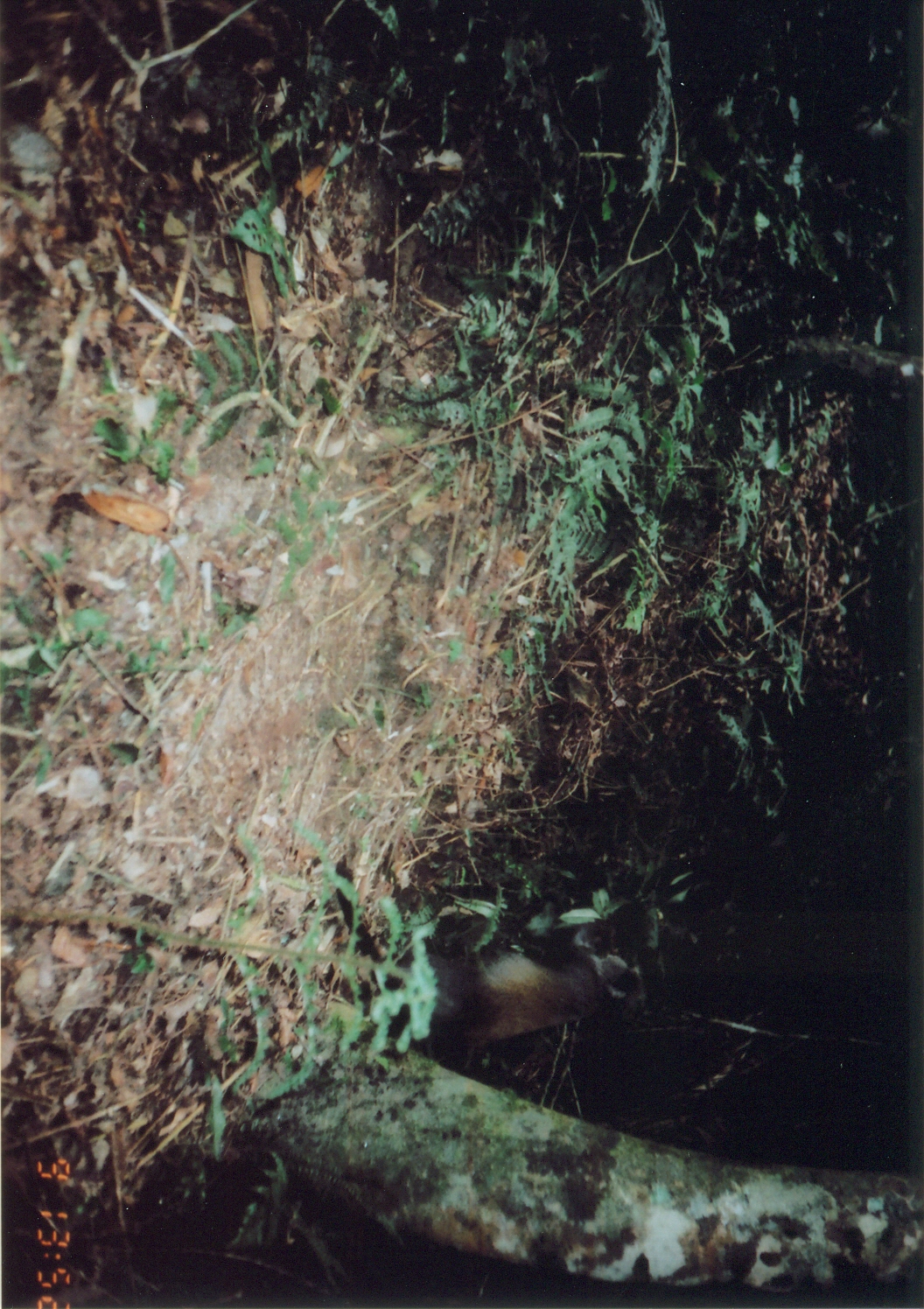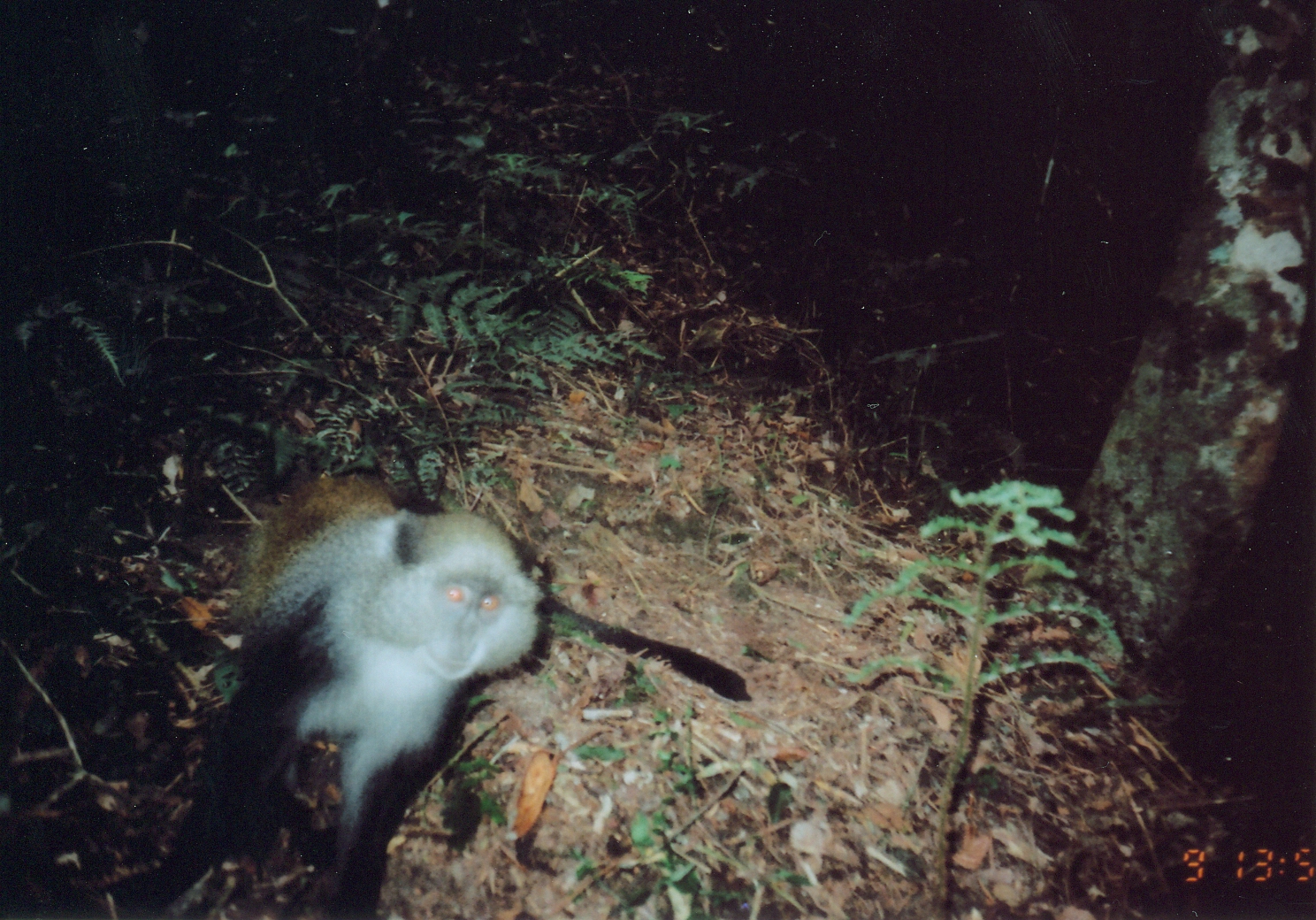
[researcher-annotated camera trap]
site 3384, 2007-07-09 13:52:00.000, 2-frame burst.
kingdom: Animalia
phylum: Chordata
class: Mammalia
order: Primates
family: Cercopithecidae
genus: Cercopithecus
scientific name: Cercopithecus mitis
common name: blue monkey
Cercopithecus mitis (blue monkey), count 1.